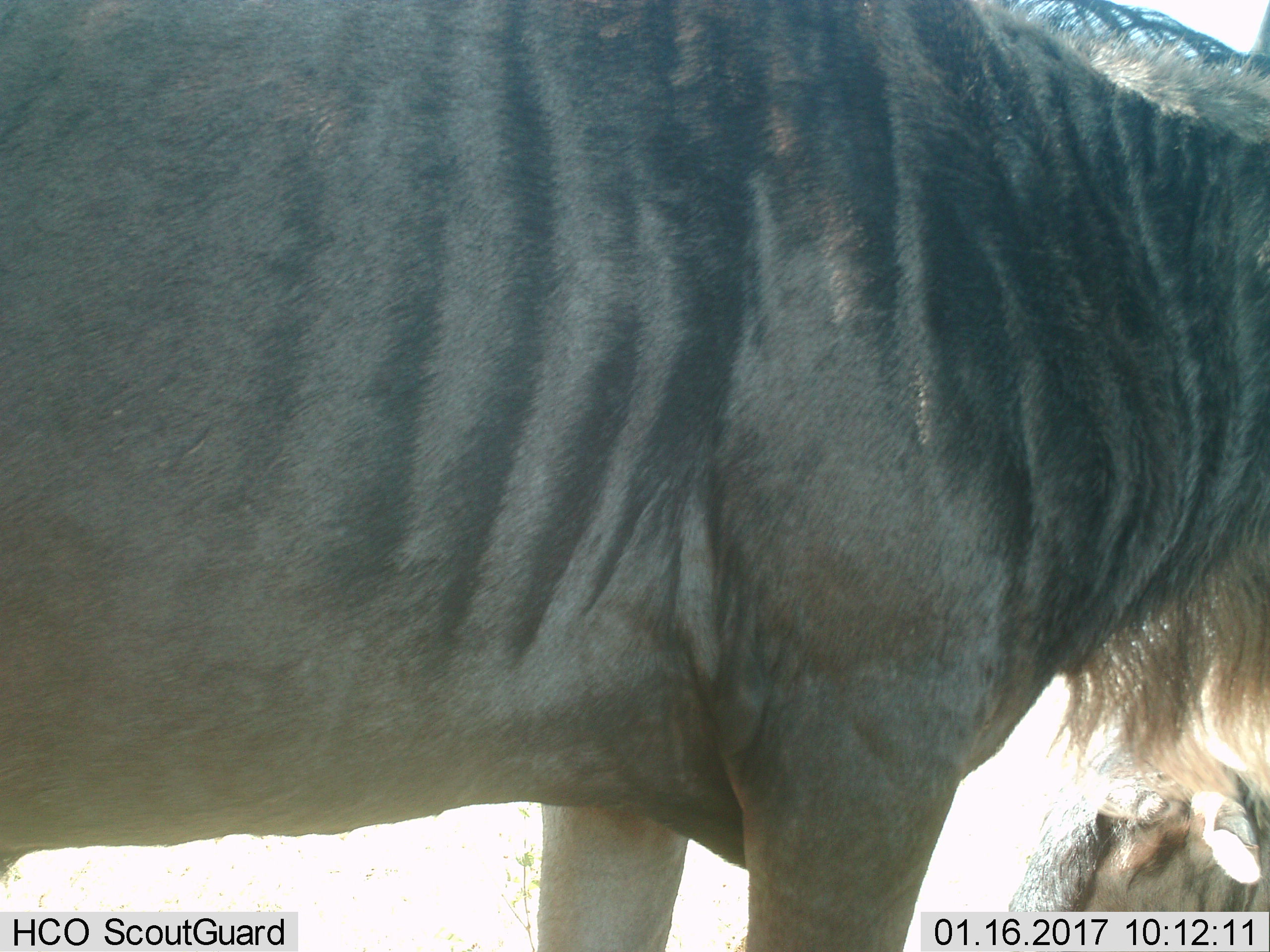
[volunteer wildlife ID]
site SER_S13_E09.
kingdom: Animalia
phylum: Chordata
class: Mammalia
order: Artiodactyla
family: Bovidae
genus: Connochaetes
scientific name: Connochaetes taurinus taurinus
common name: blue wildebeest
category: wildebeestblue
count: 2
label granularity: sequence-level